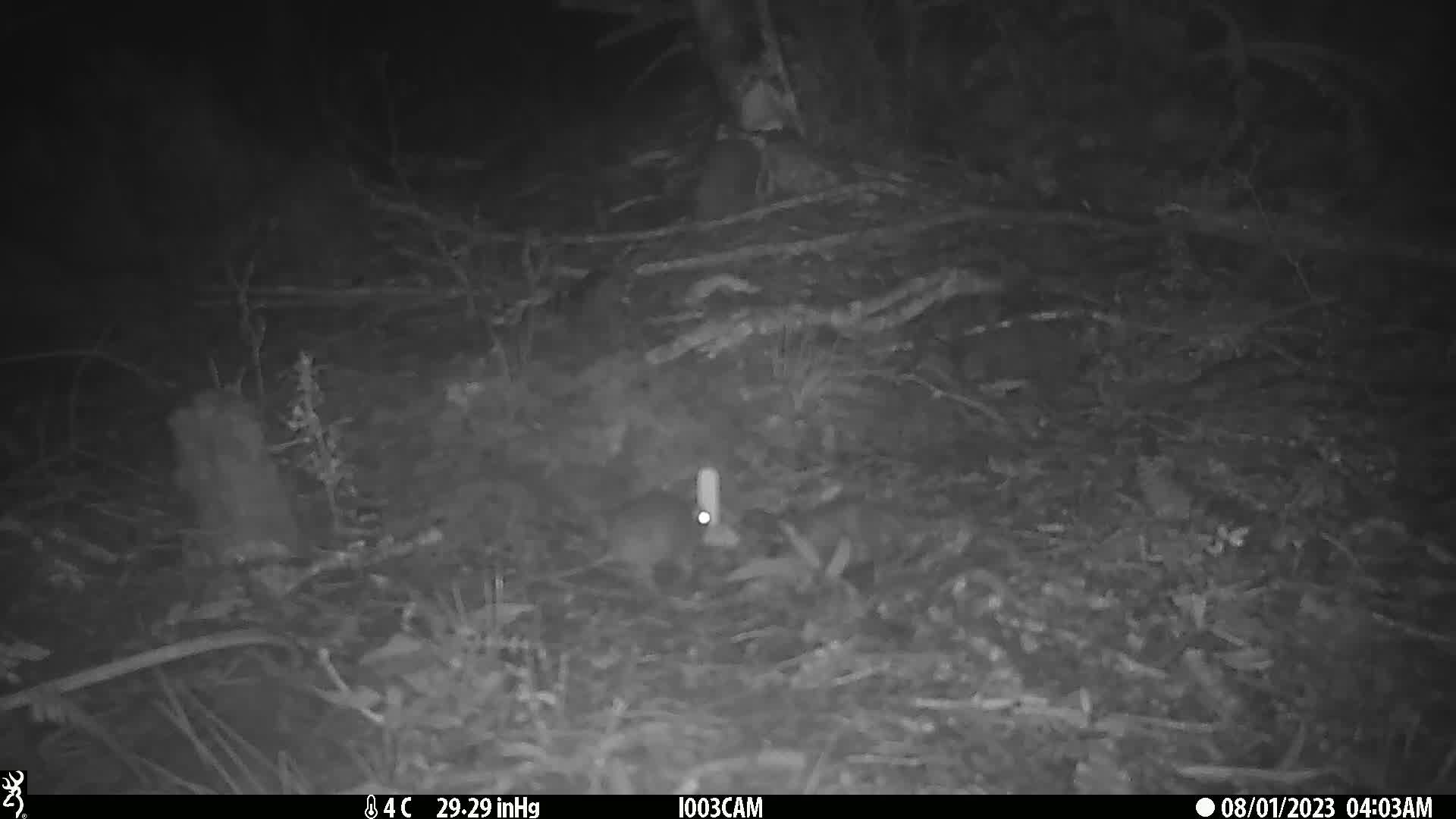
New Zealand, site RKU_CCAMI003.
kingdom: Animalia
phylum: Chordata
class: Mammalia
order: Rodentia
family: Muridae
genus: Rattus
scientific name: Rattus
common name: rat